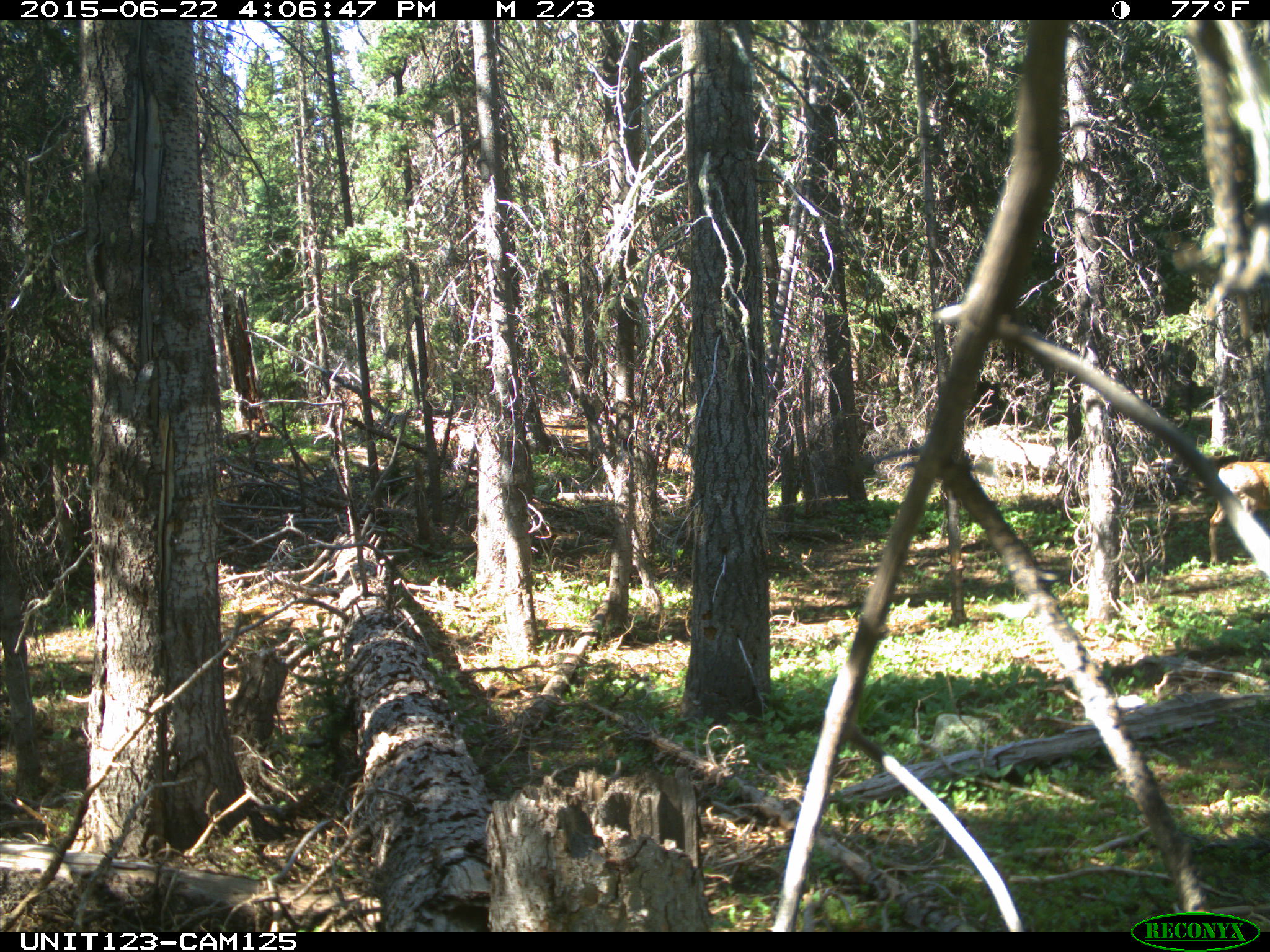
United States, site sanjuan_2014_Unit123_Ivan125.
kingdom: Animalia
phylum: Chordata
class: Mammalia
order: Artiodactyla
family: Cervidae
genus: Odocoileus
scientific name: Odocoileus hemionus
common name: mule deer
Odocoileus hemionus (mule deer).